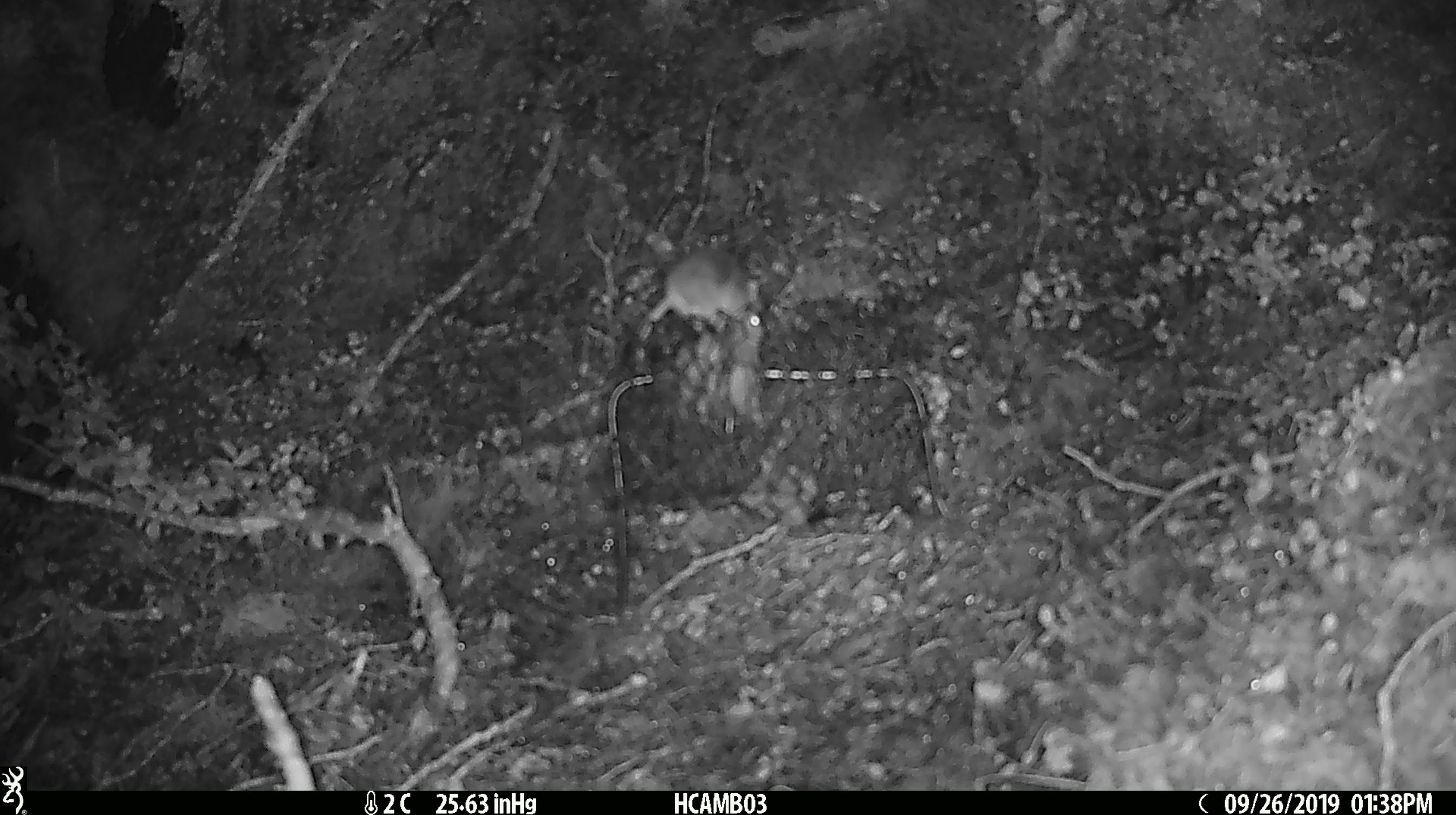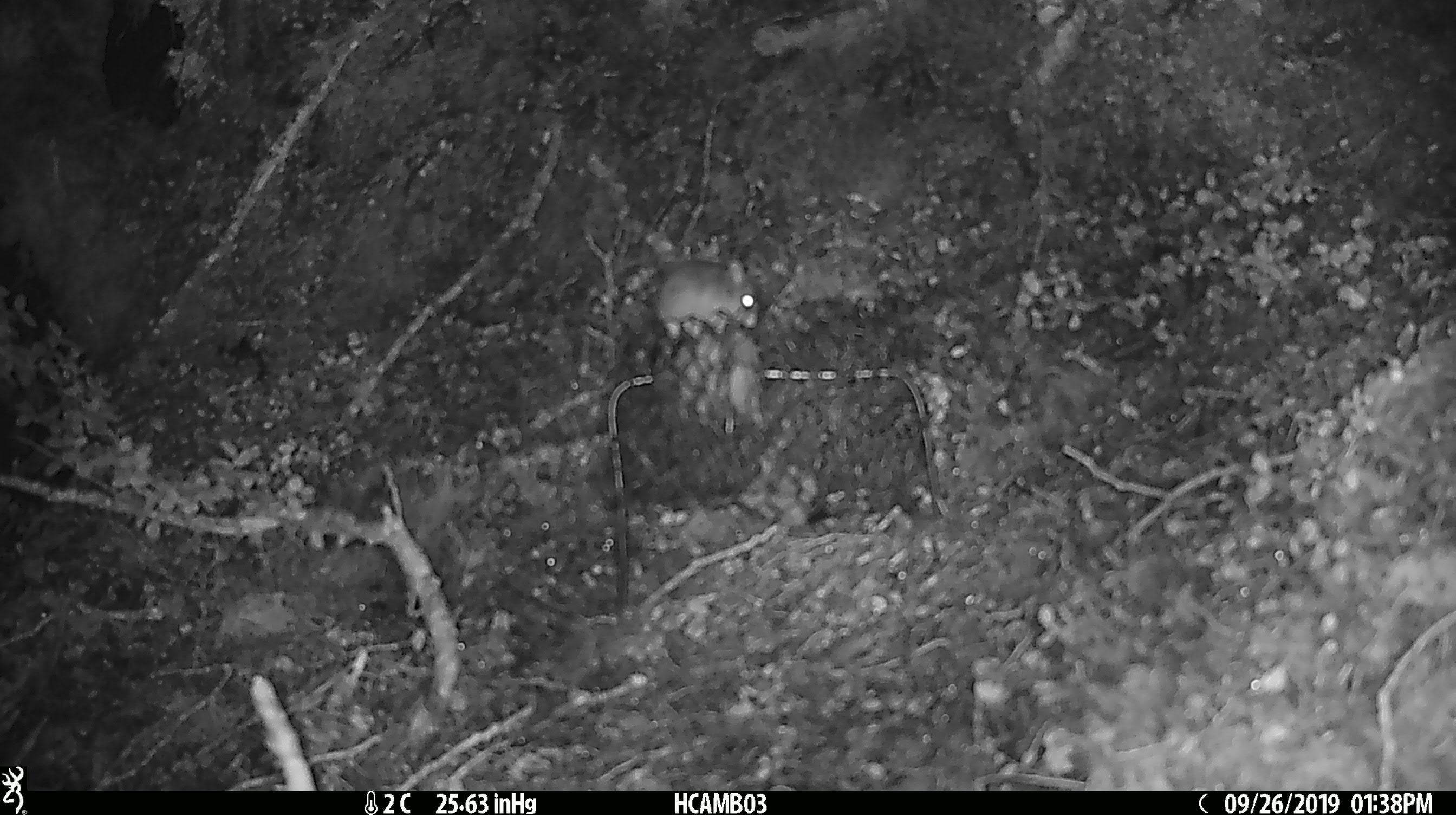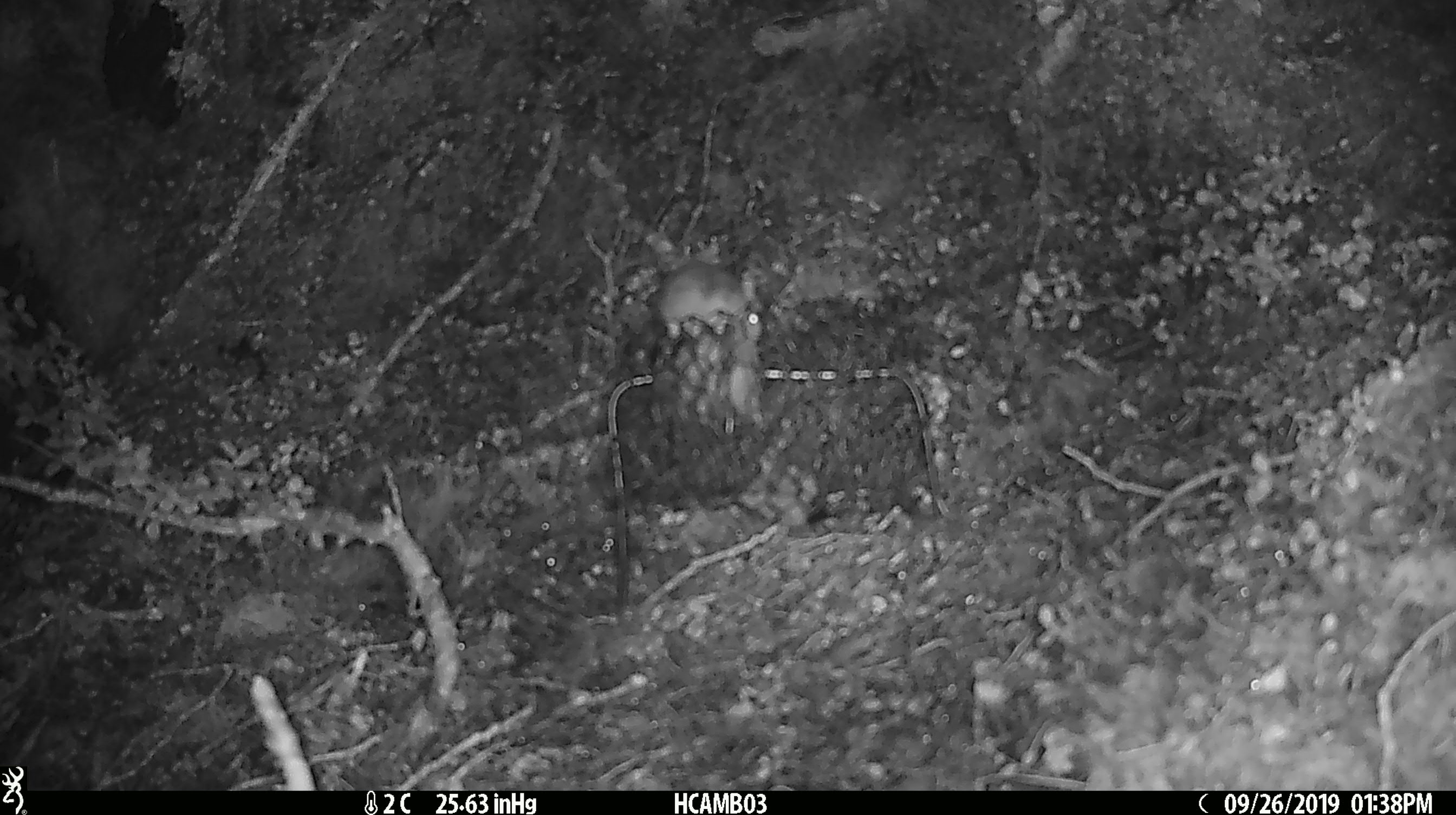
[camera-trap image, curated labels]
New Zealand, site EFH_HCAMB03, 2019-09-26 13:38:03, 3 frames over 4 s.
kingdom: Animalia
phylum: Chordata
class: Mammalia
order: Rodentia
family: Muridae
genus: Mus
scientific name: Mus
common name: mouse